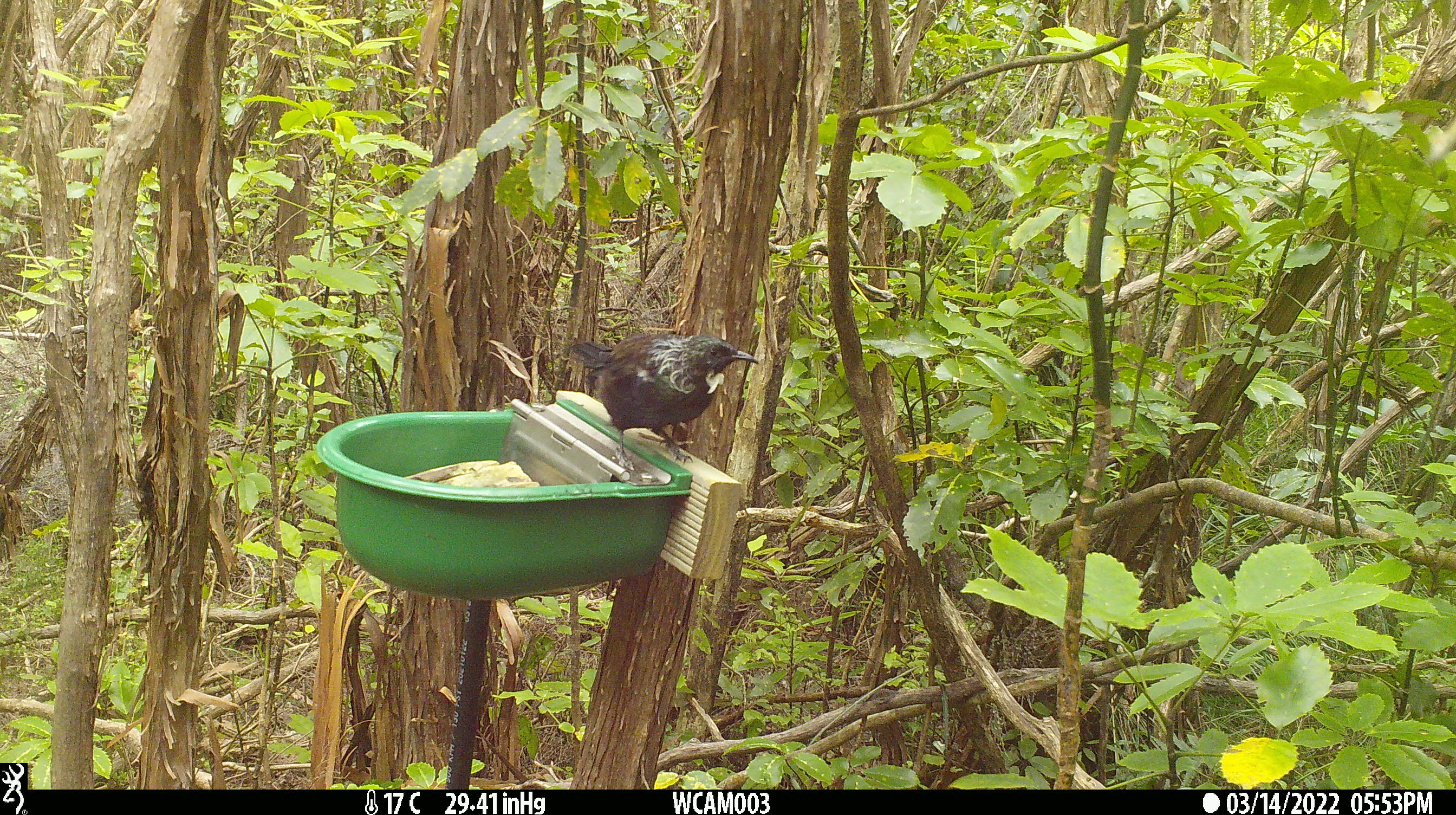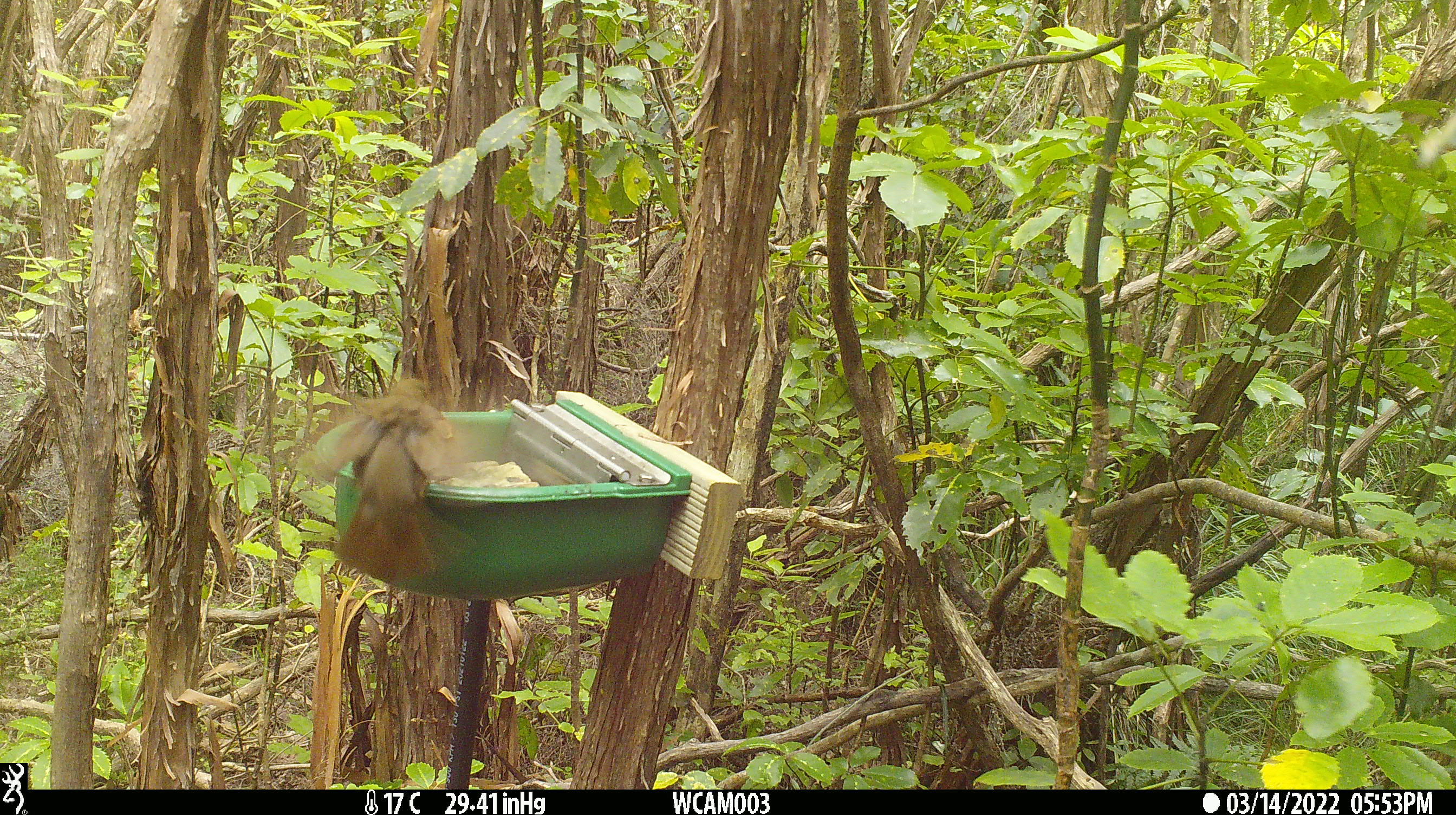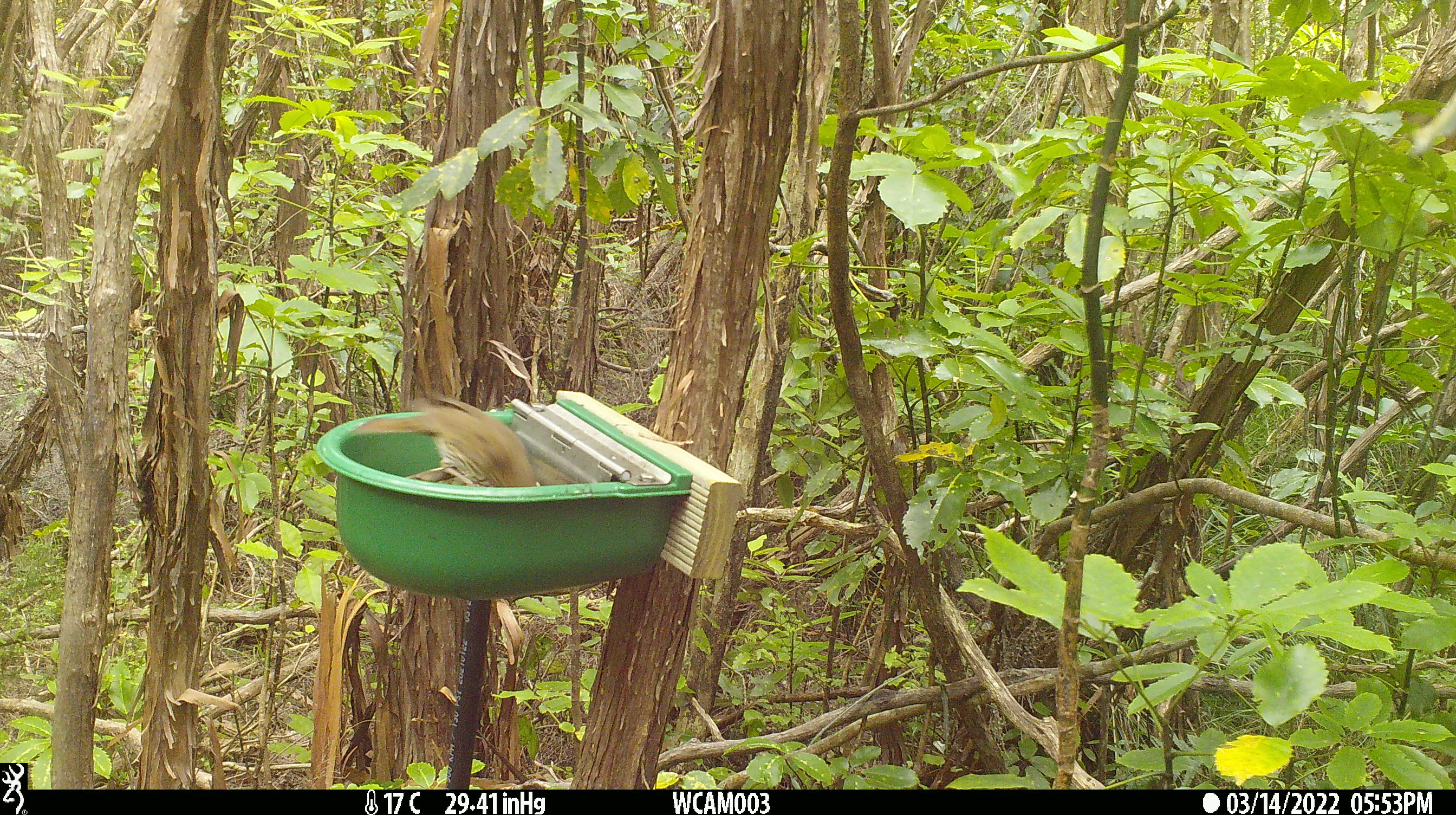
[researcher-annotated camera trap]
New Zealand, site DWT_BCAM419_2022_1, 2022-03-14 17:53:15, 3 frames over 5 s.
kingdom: Animalia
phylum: Chordata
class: Aves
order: Passeriformes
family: Meliphagidae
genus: Prosthemadera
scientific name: Prosthemadera novaeseelandiae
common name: tui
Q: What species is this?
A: Tui (Prosthemadera novaeseelandiae).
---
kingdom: Animalia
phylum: Chordata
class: Aves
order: Passeriformes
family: Turdidae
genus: Turdus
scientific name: Turdus philomelos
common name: song thrush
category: thrush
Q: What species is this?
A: Thrush (song thrush) (Turdus philomelos).